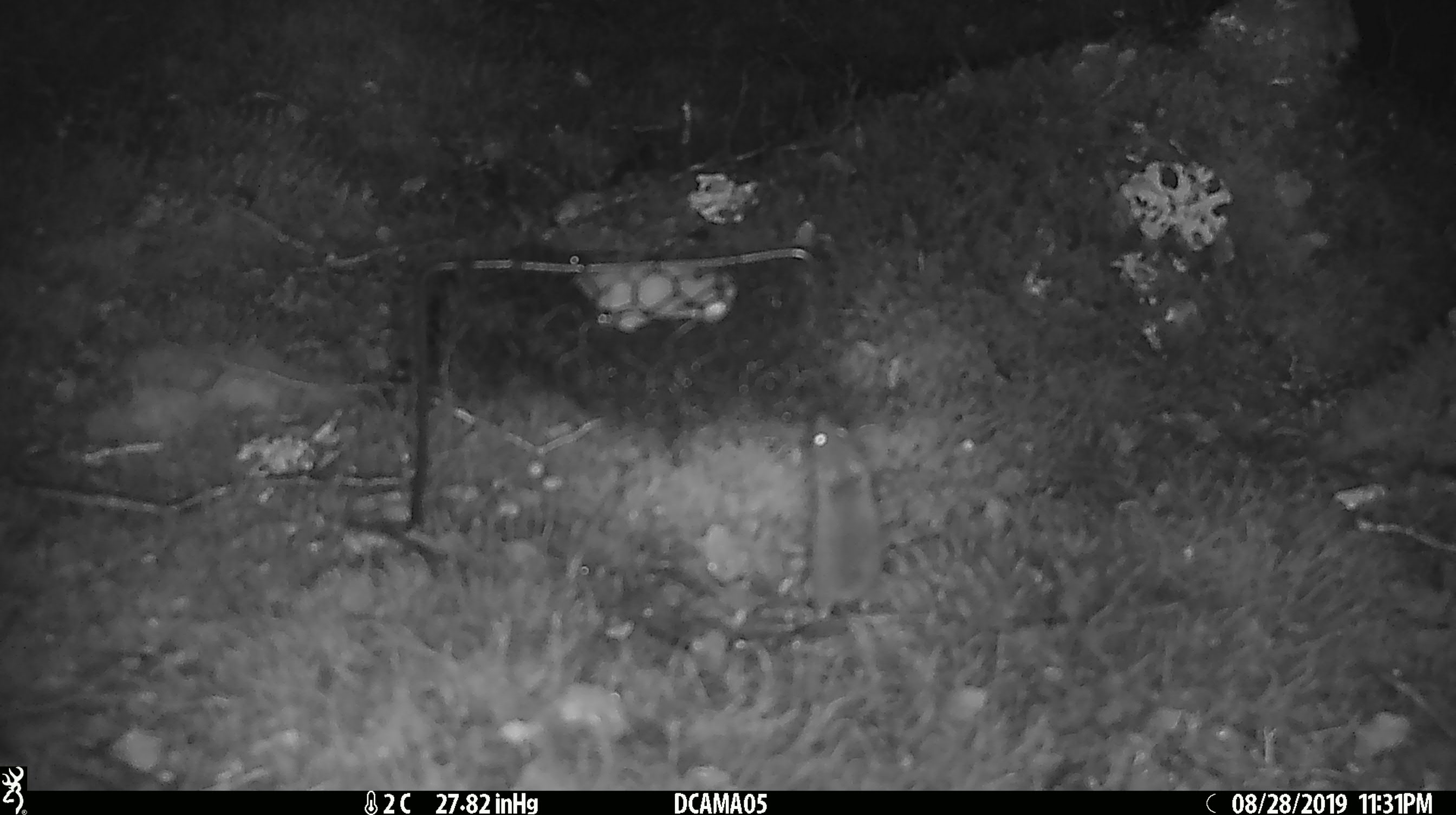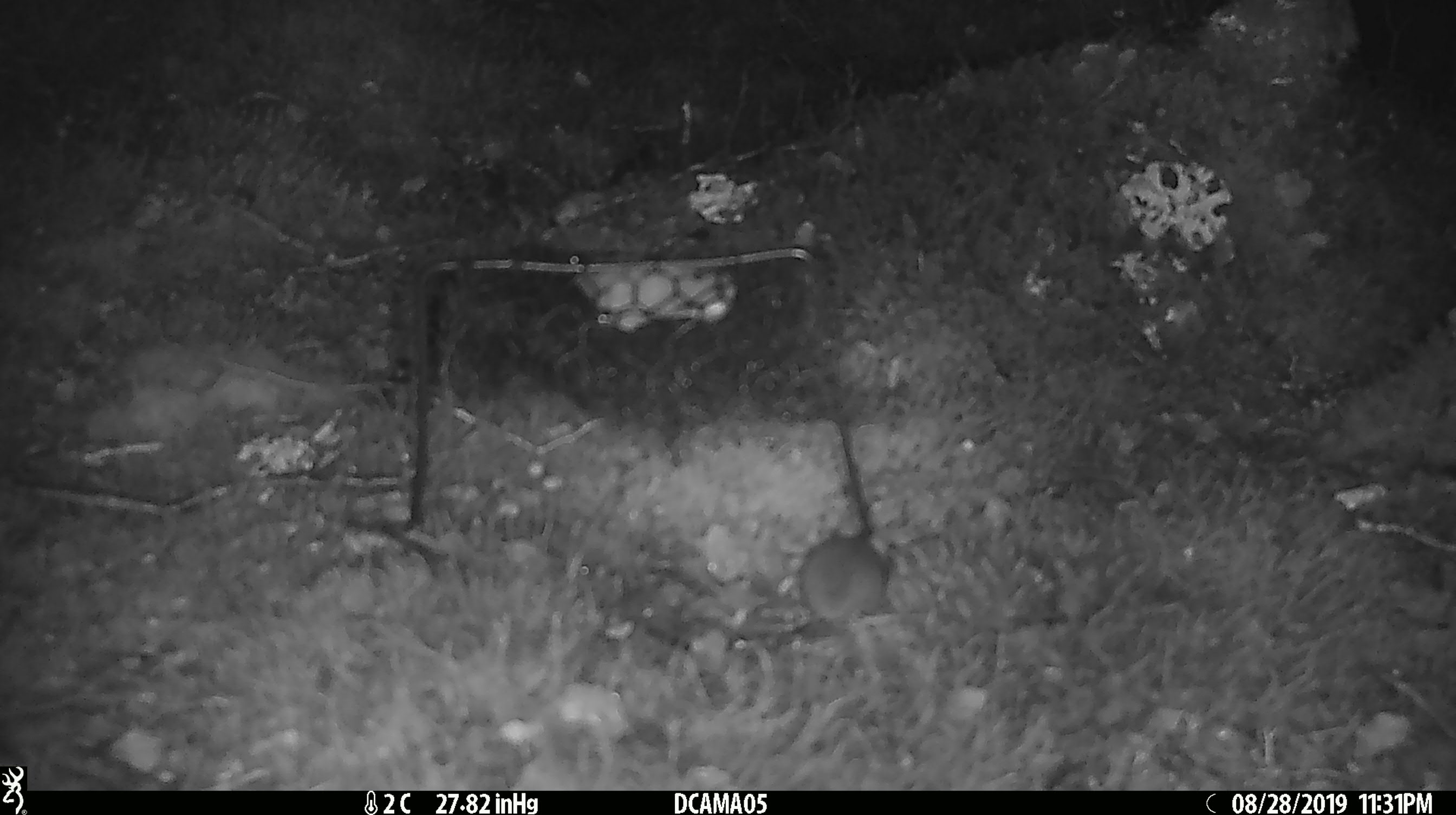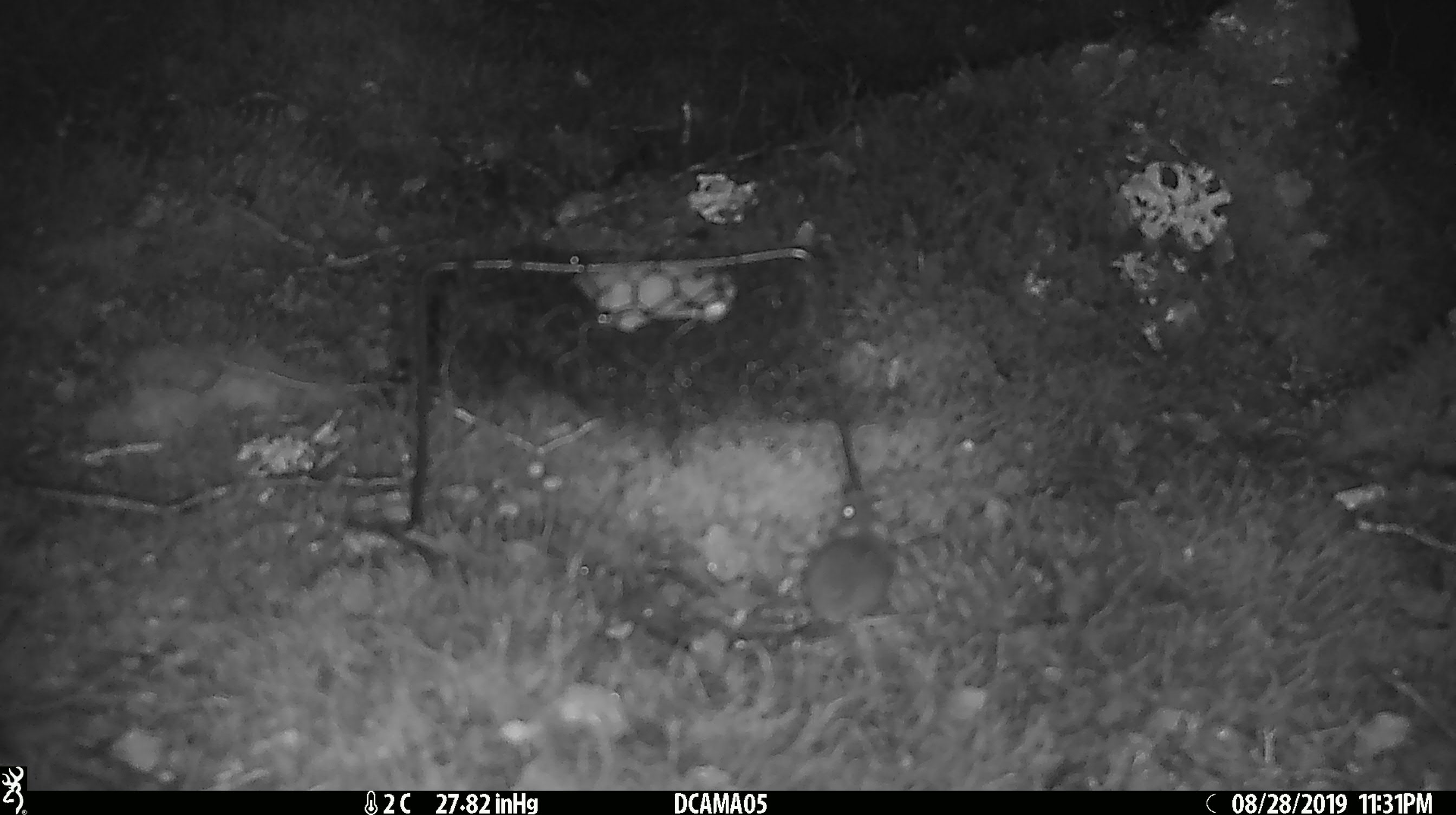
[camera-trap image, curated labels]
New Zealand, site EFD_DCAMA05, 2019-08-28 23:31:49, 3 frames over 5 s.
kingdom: Animalia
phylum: Chordata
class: Mammalia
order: Rodentia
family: Muridae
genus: Mus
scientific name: Mus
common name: mouse